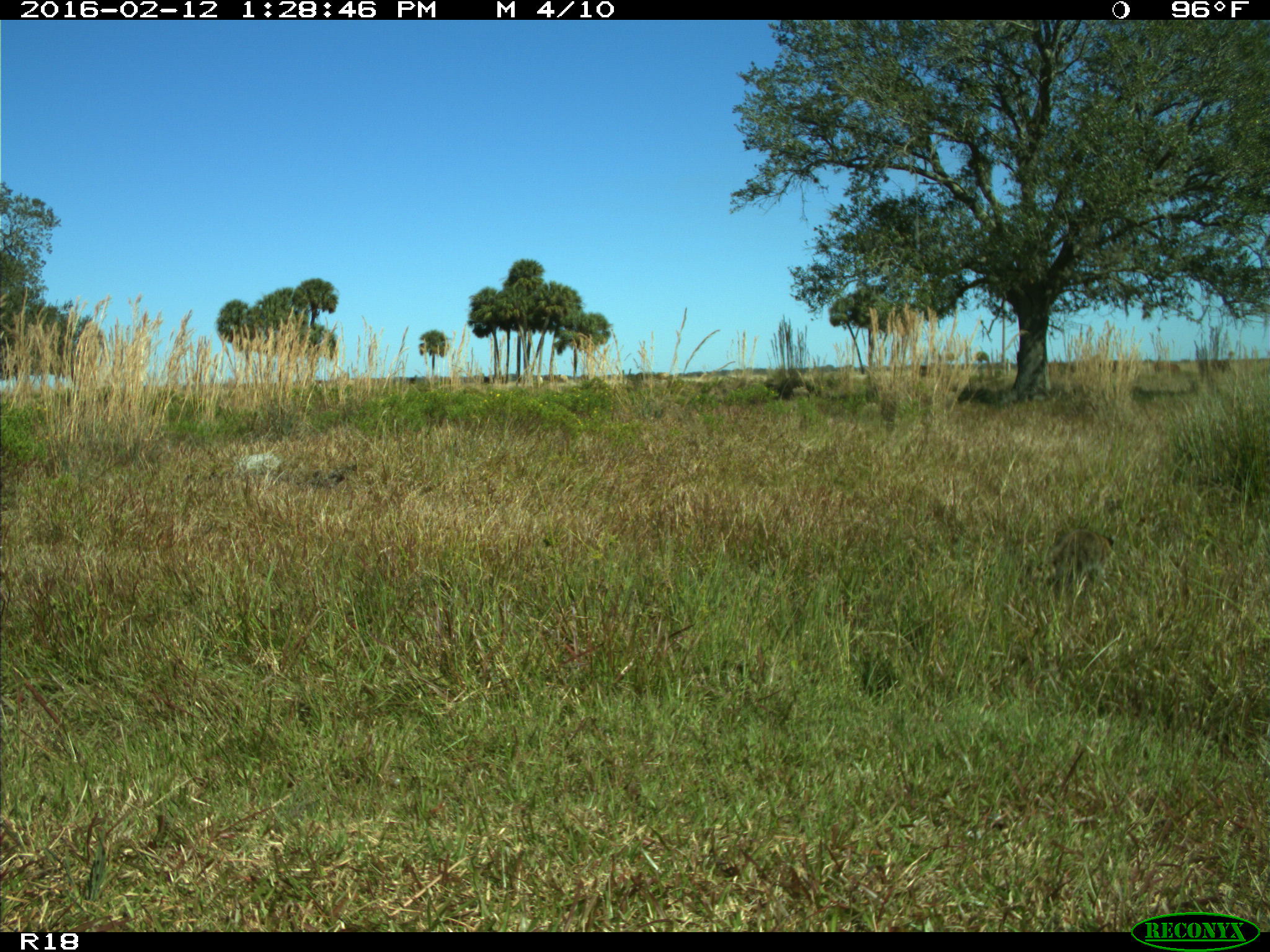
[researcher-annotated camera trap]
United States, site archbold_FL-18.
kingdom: Animalia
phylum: Chordata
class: Mammalia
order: Carnivora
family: Procyonidae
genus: Procyon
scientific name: Procyon lotor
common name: common raccoon